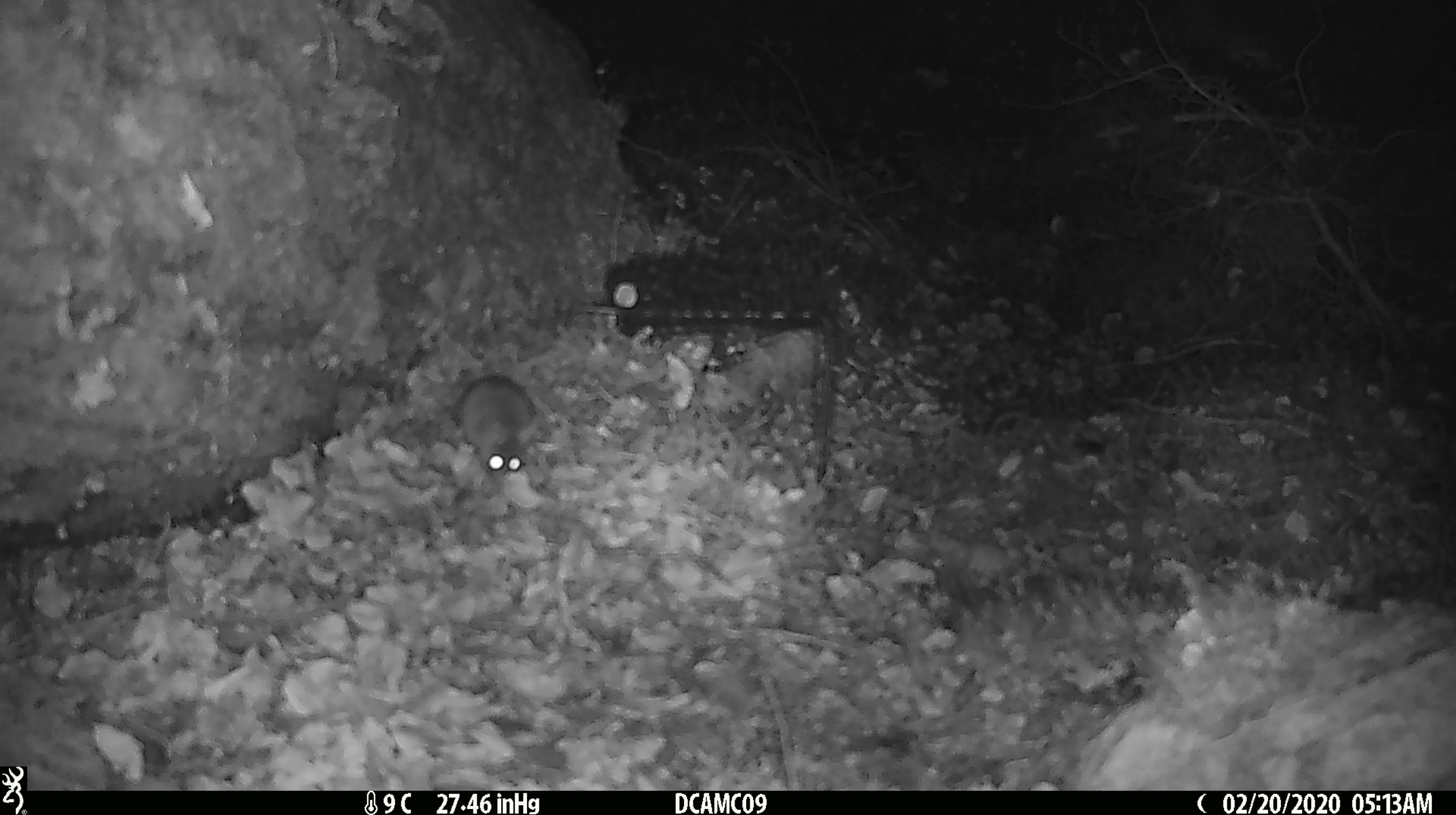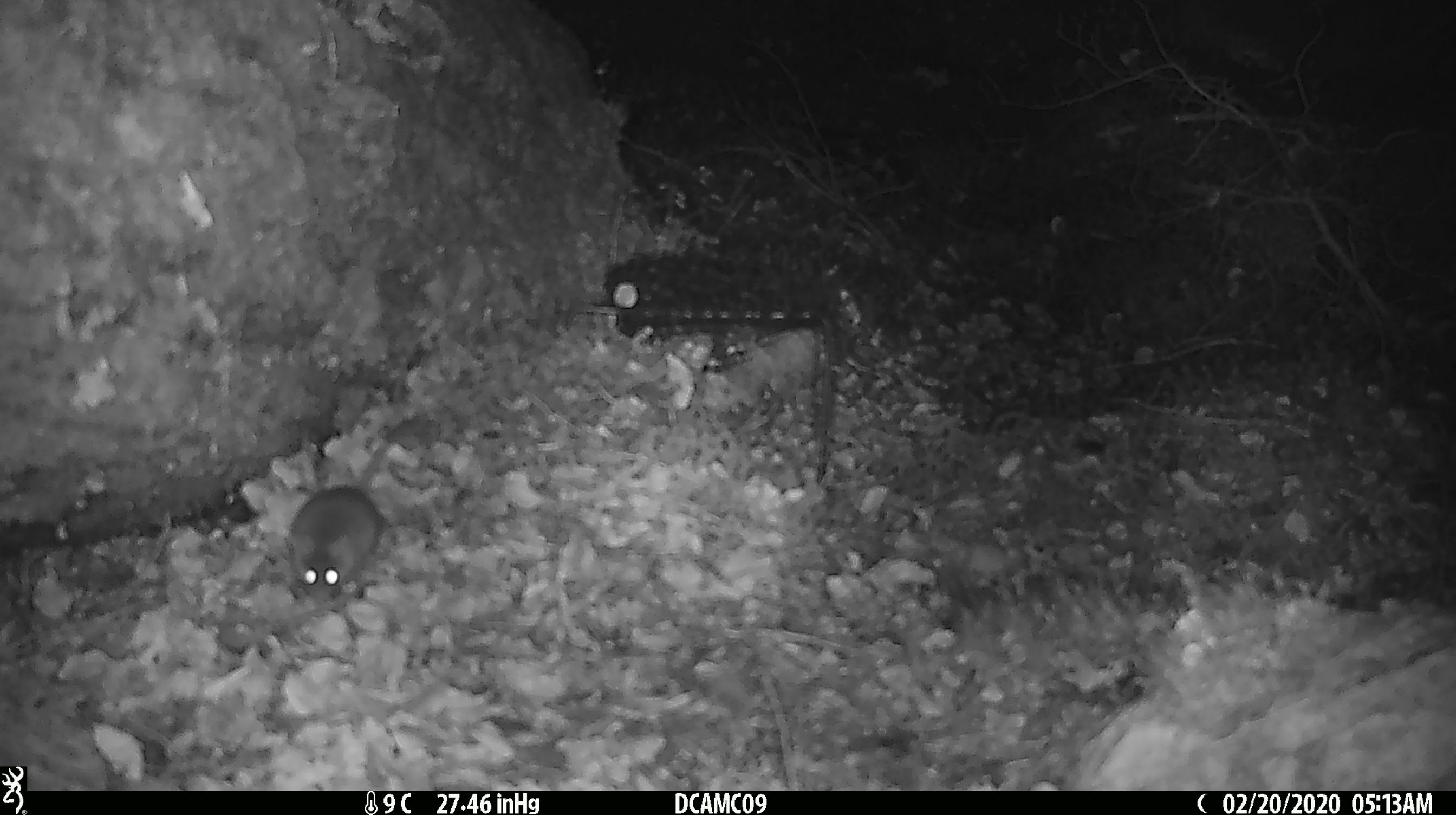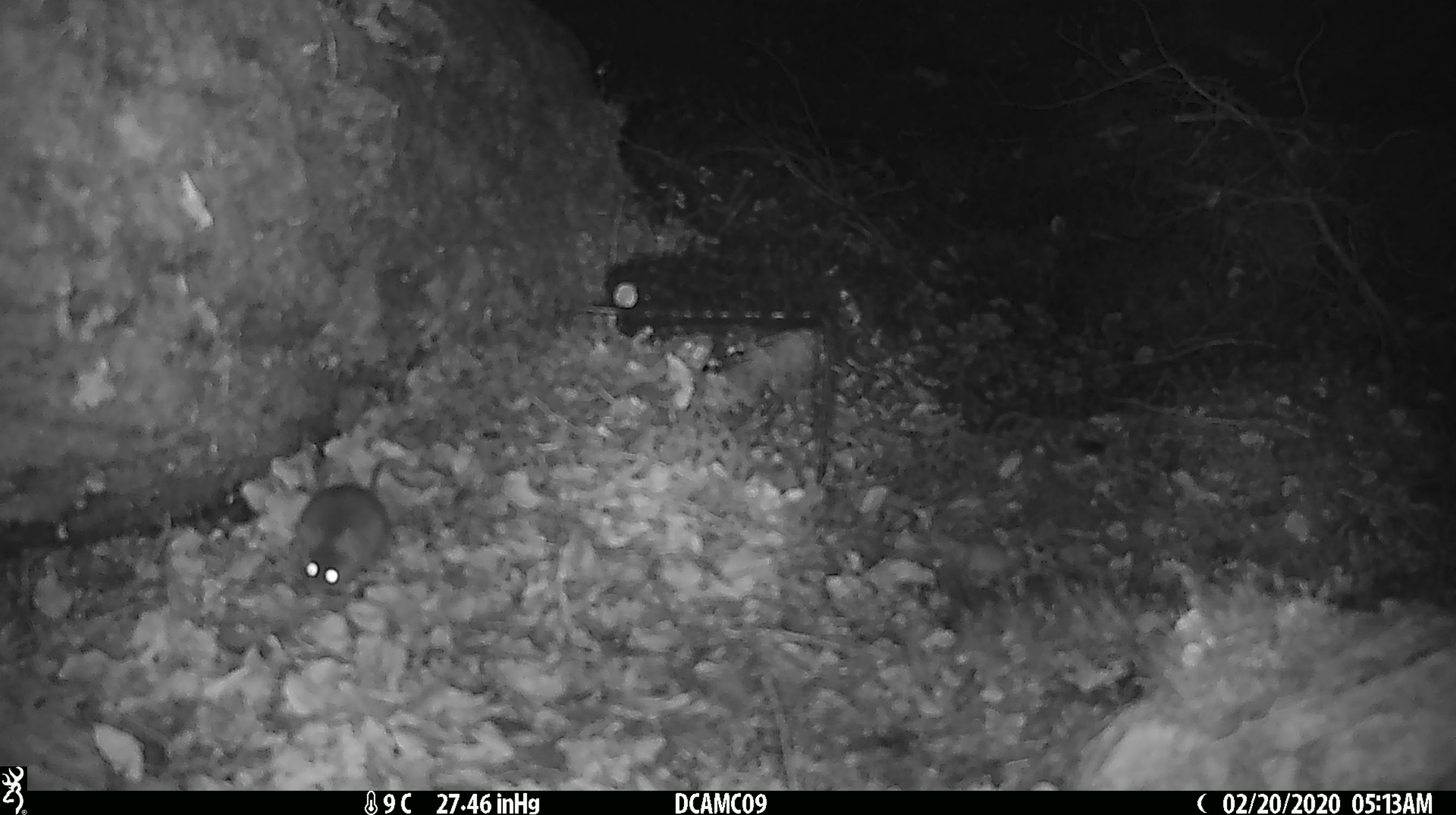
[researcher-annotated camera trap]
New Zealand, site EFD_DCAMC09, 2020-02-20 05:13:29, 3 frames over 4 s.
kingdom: Animalia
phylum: Chordata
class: Mammalia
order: Rodentia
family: Muridae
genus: Mus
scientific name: Mus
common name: mouse